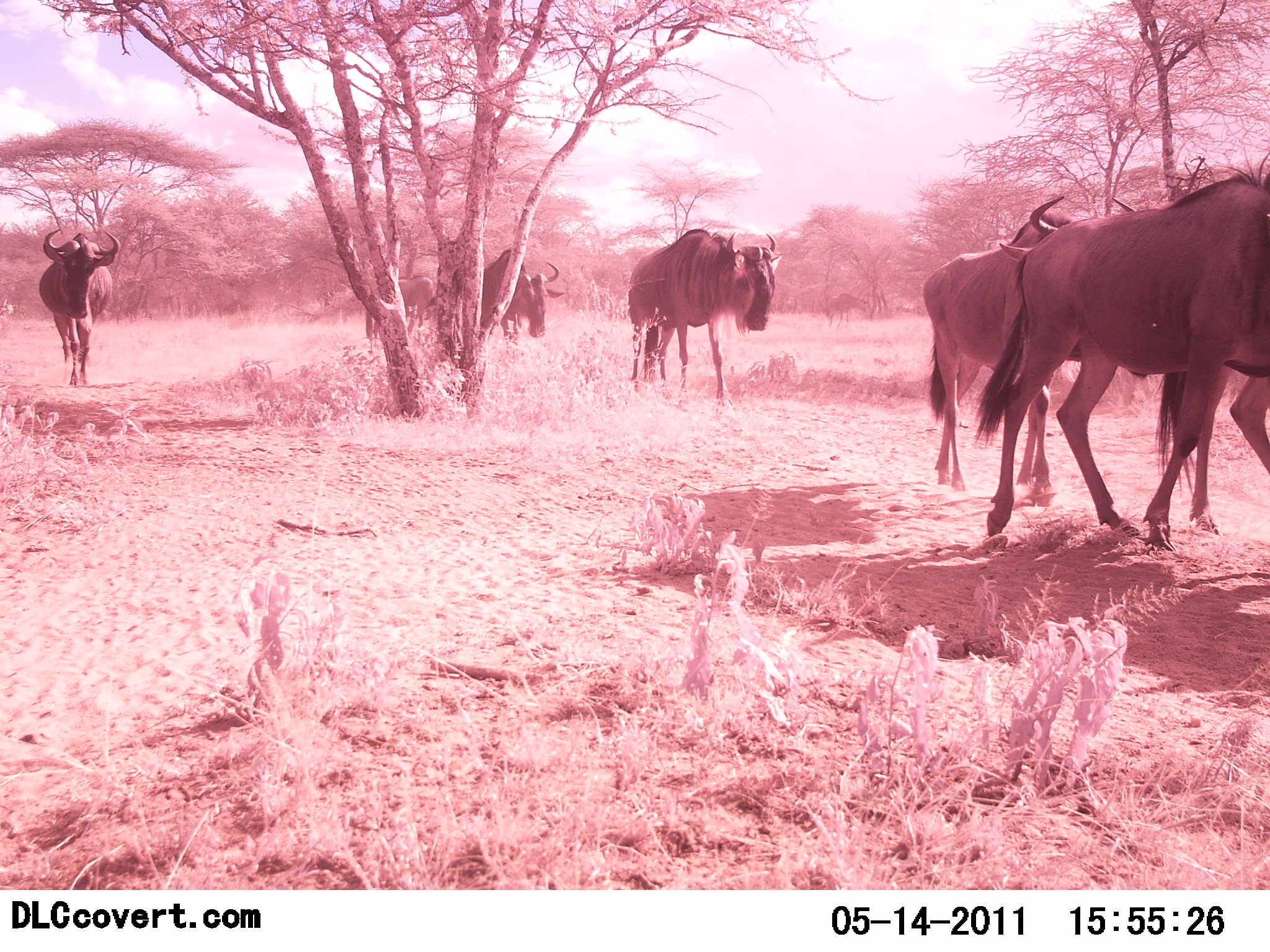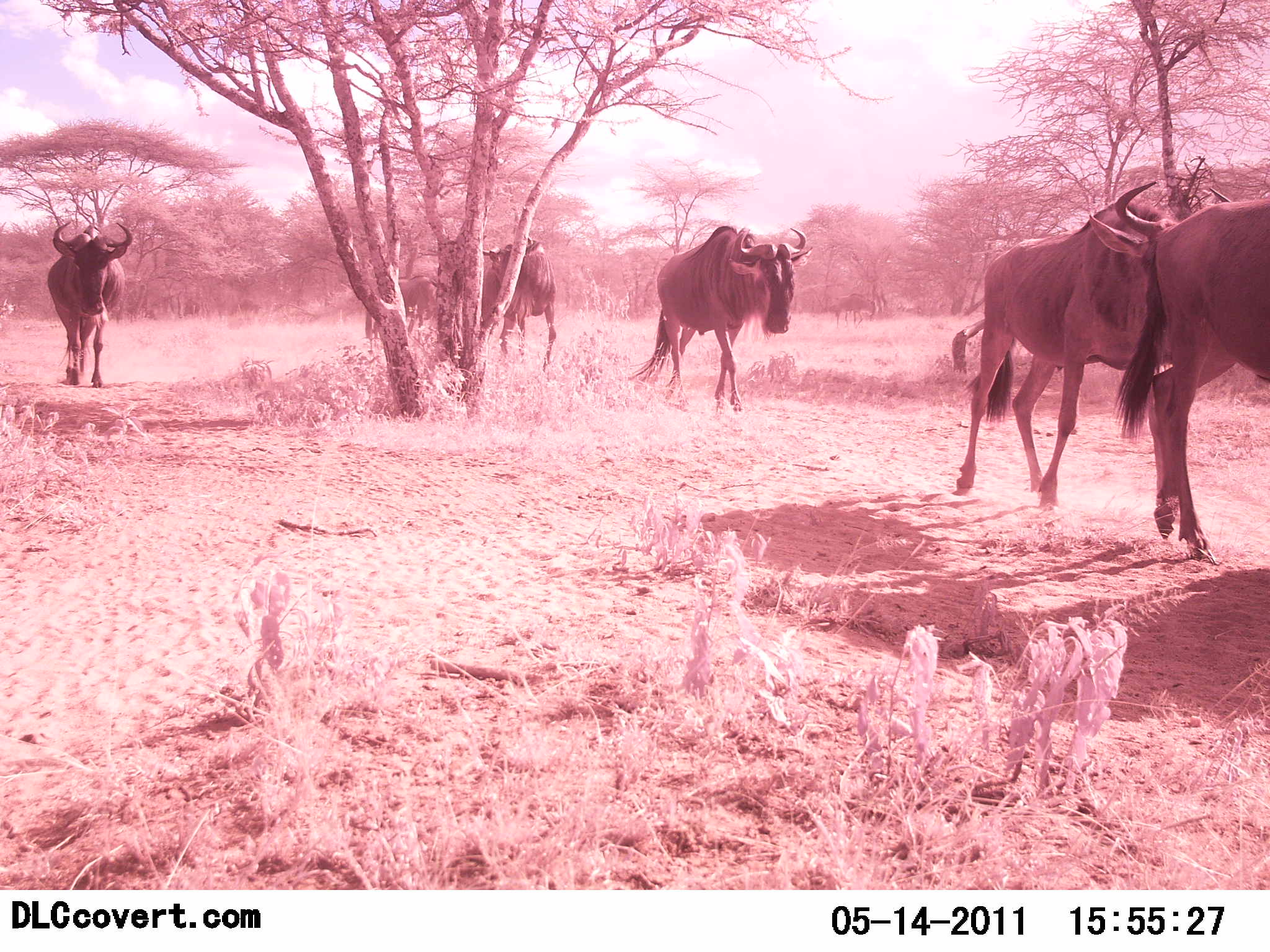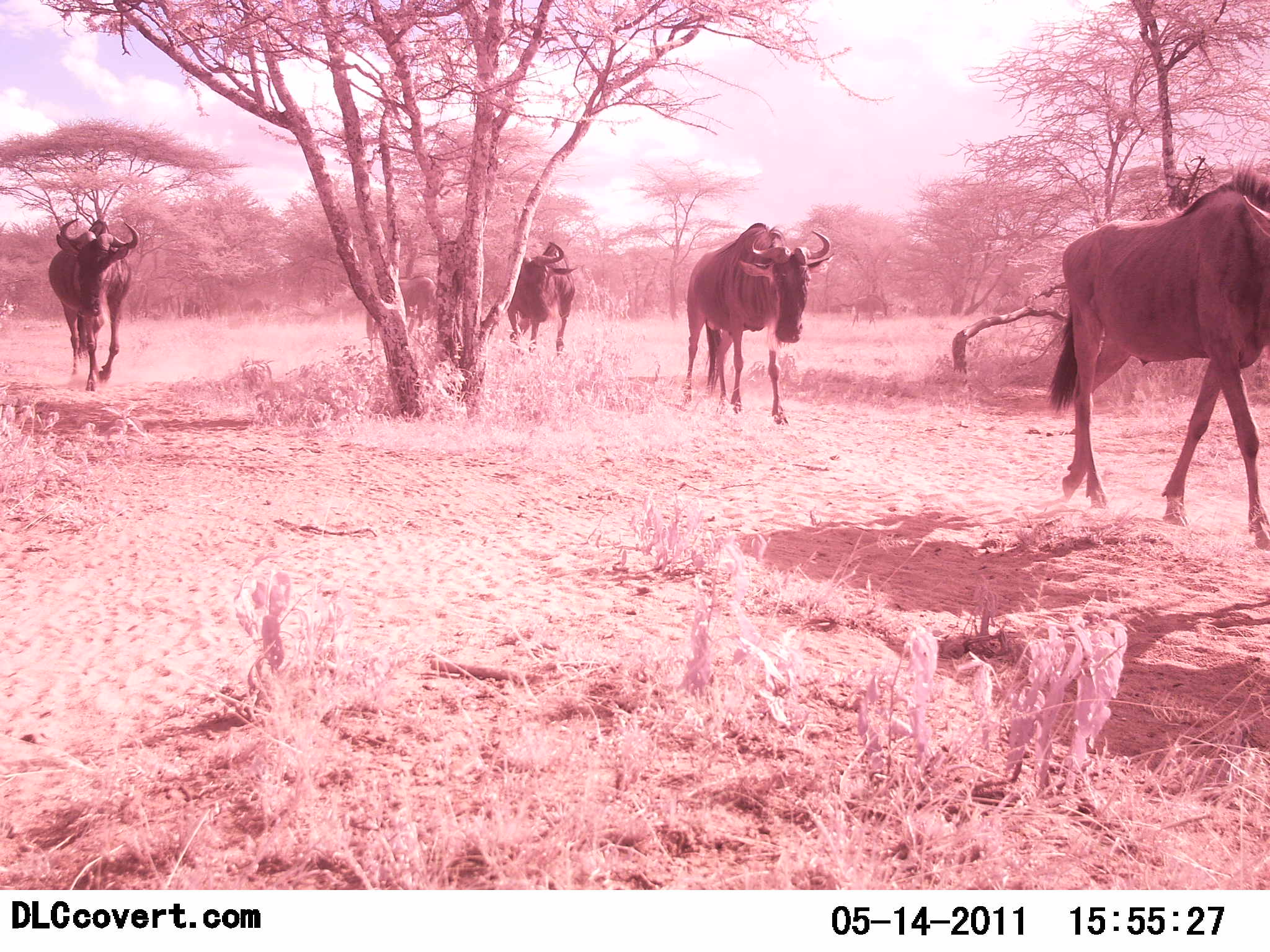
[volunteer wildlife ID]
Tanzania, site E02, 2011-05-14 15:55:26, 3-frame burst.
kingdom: Animalia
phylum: Chordata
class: Mammalia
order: Artiodactyla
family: Bovidae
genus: Connochaetes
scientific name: Connochaetes taurinus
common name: blue wildebeest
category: wildebeest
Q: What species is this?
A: Wildebeest (blue wildebeest) (Connochaetes taurinus).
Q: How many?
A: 6.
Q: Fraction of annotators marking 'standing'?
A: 10%.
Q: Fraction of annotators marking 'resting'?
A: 0%.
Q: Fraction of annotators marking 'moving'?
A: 100%.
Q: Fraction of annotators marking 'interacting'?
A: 0%.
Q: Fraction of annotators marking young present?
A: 0%.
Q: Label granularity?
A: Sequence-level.